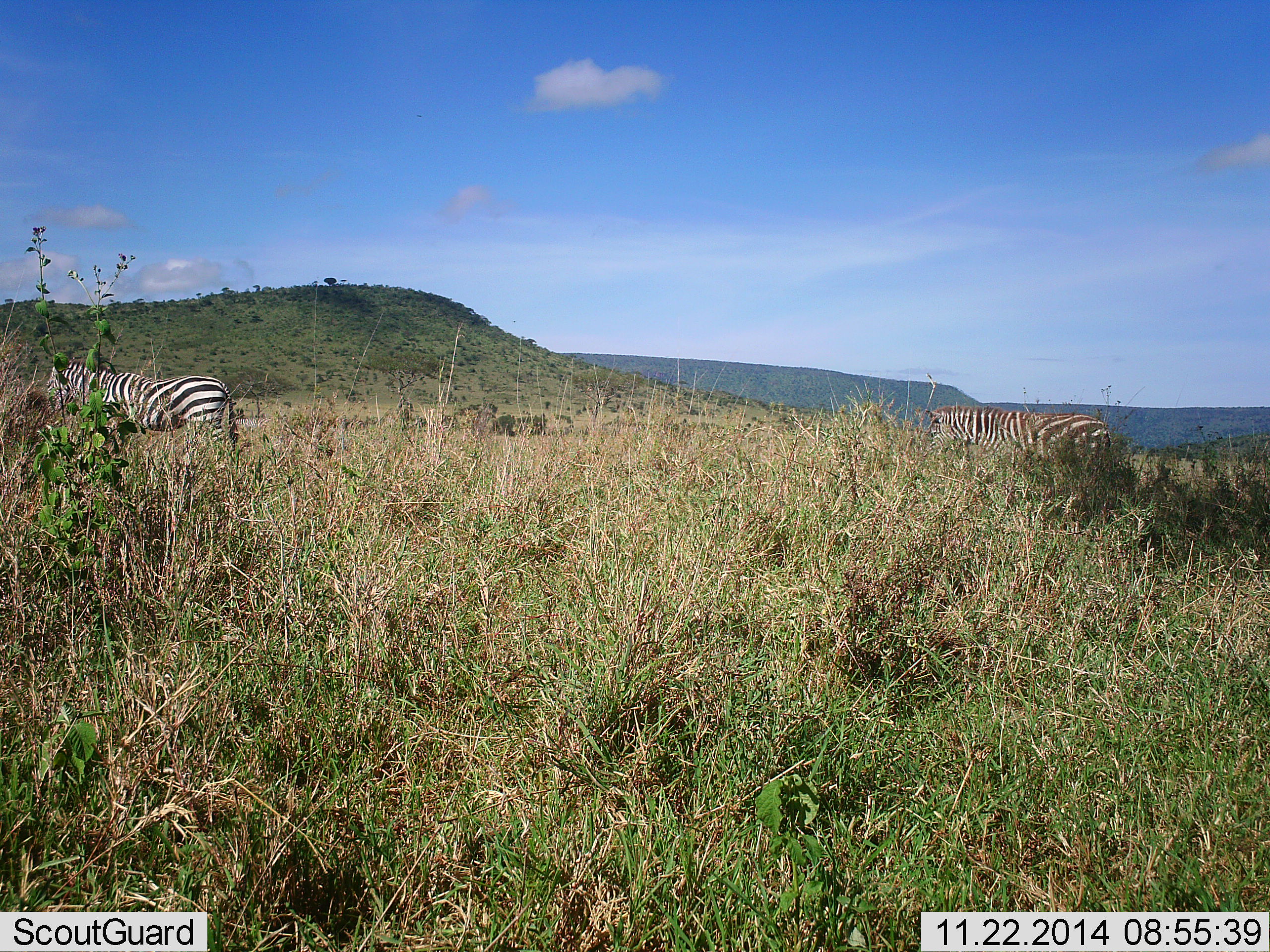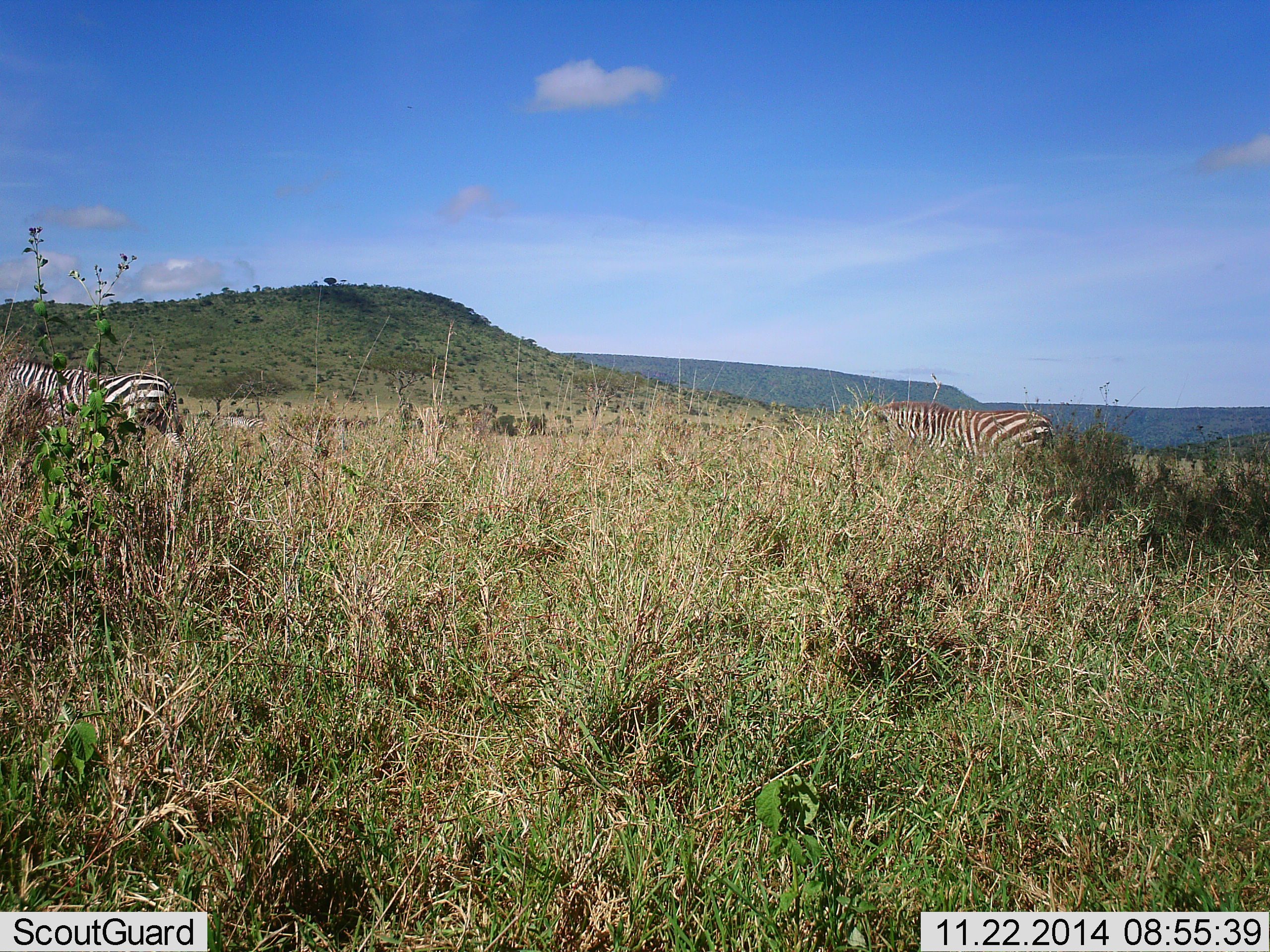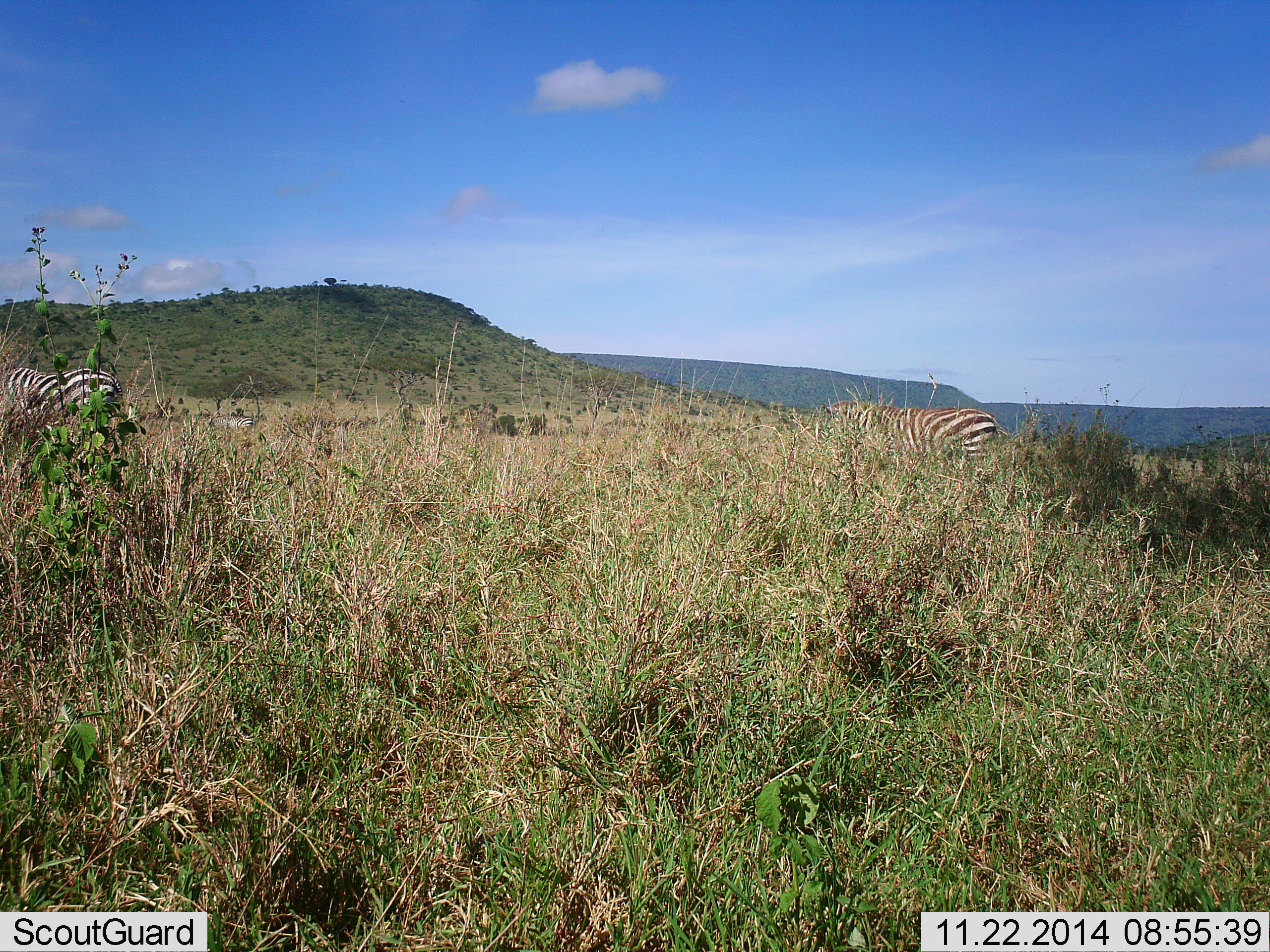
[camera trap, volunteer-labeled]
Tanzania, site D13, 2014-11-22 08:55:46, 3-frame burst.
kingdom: Animalia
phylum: Chordata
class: Mammalia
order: Perissodactyla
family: Equidae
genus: Equus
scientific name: Equus quagga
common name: plains zebra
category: zebra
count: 2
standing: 0%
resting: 0%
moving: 90%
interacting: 0%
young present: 10%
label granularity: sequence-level